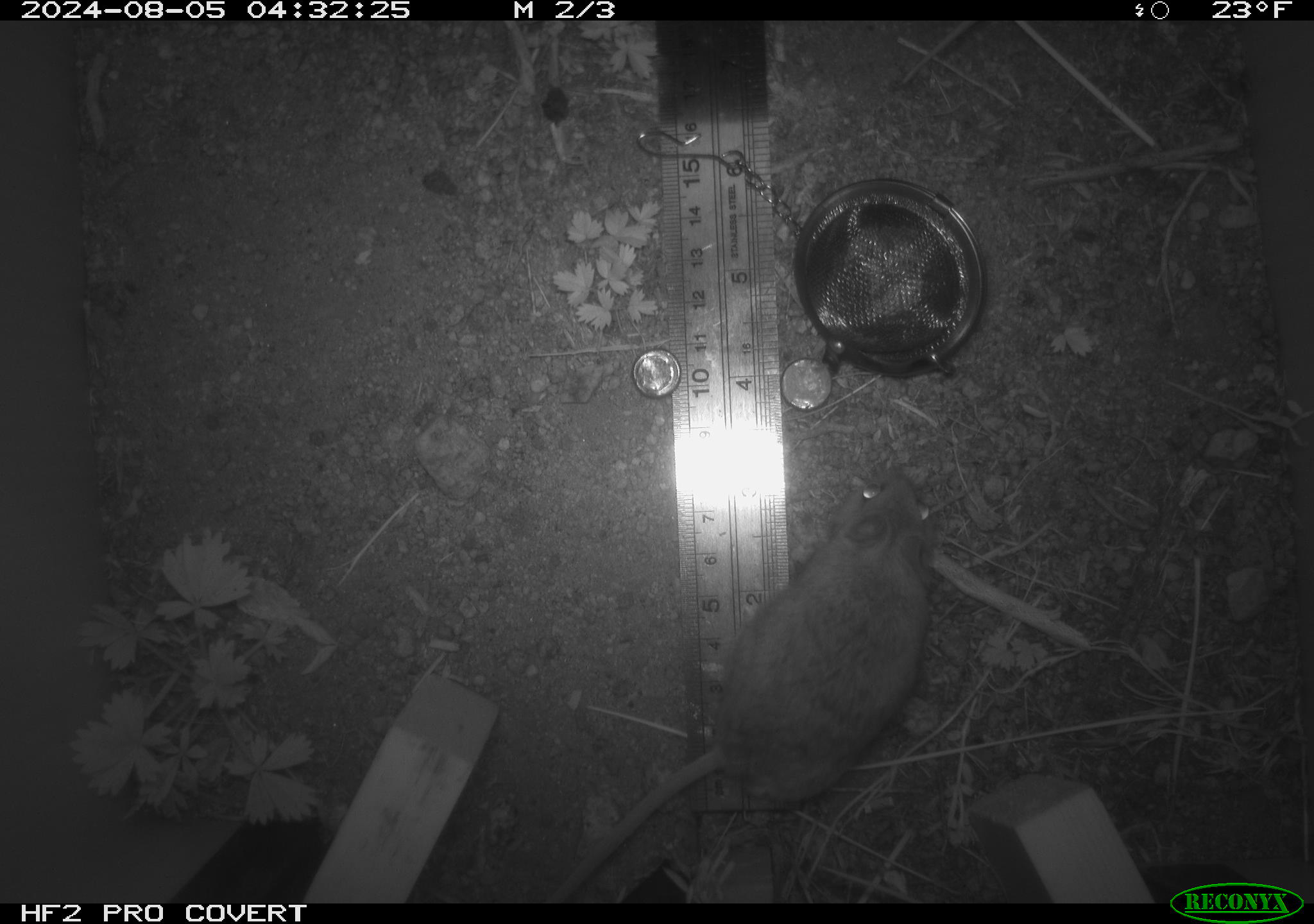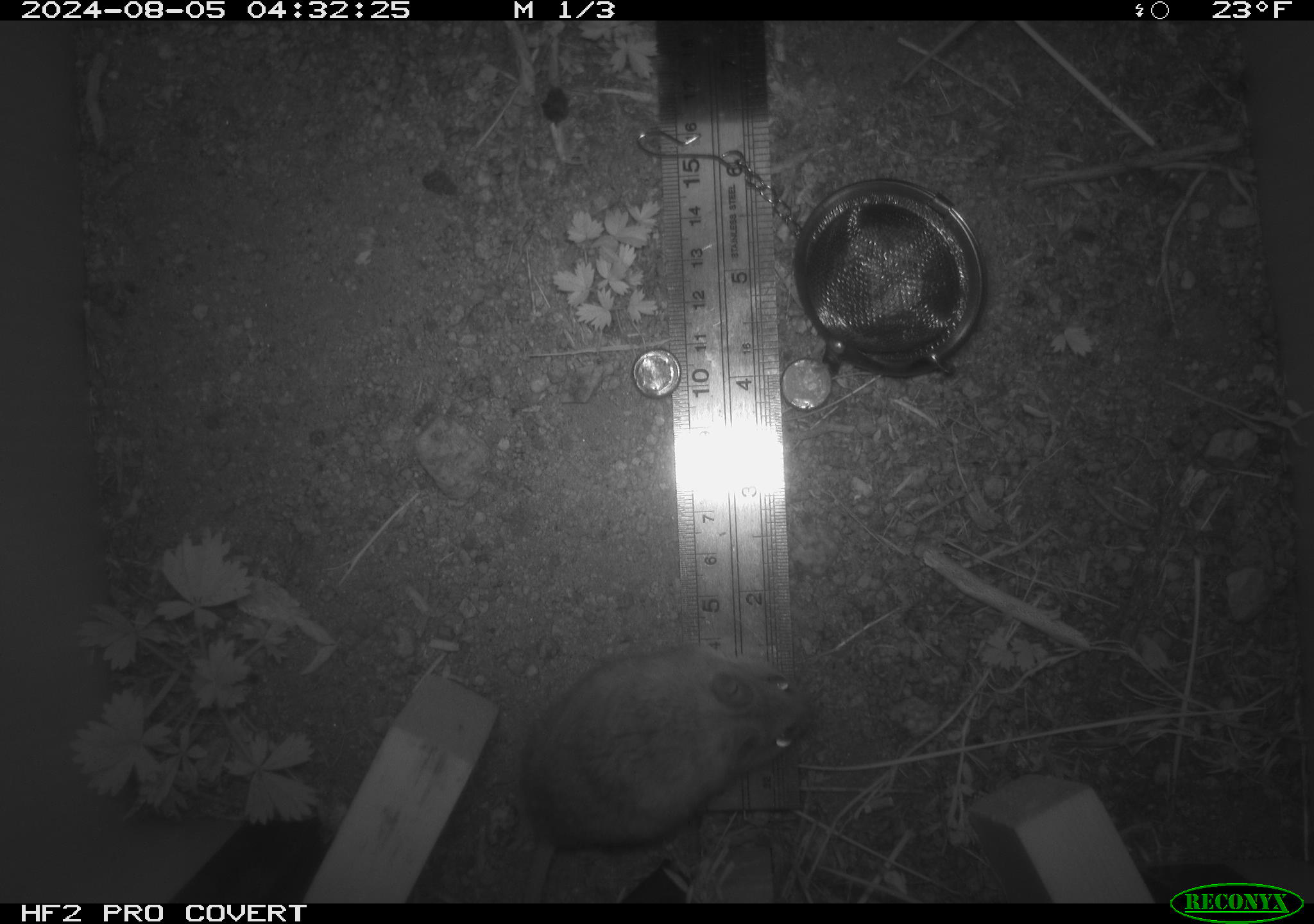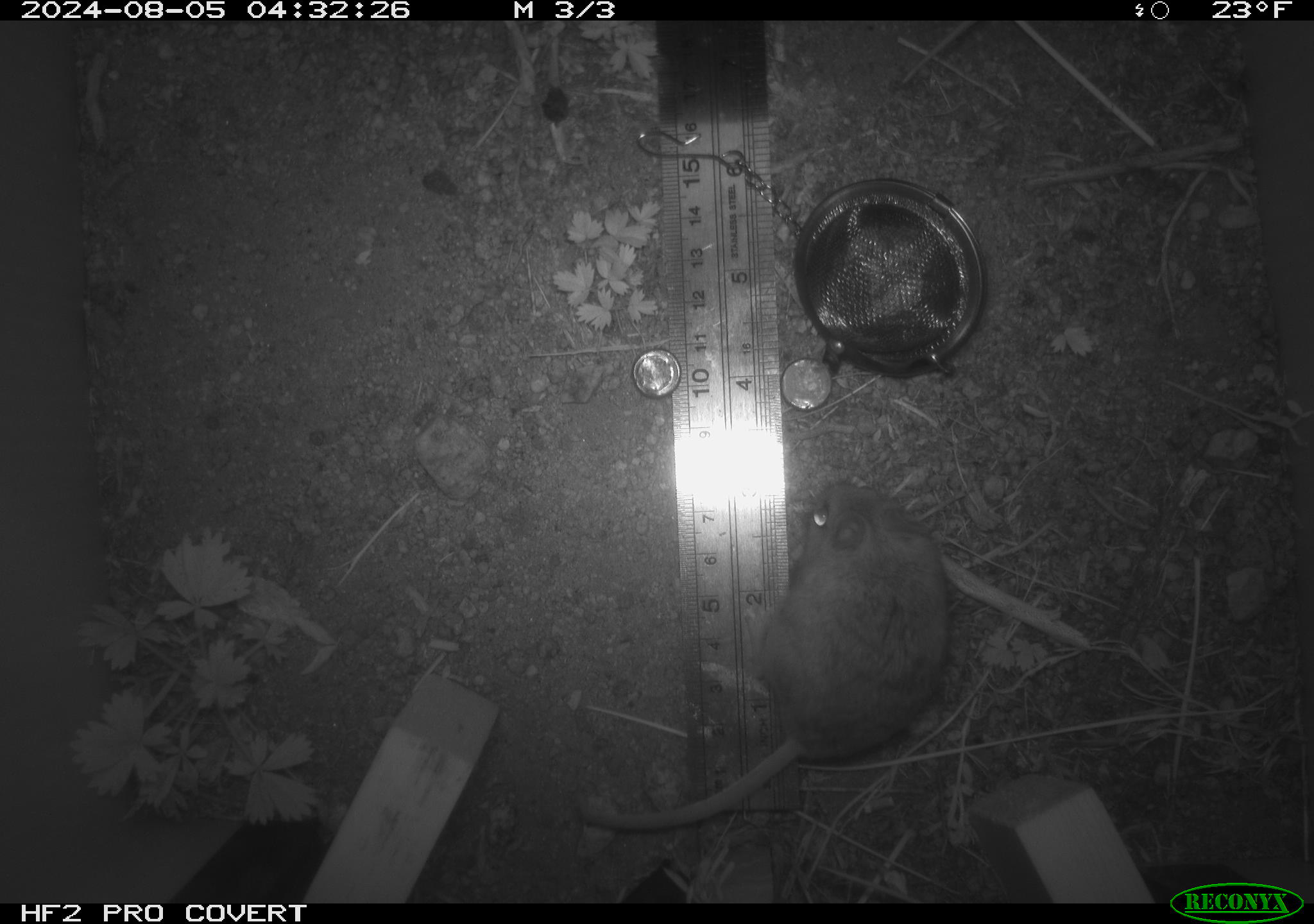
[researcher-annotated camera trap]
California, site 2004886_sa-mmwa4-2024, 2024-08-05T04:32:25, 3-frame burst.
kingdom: Animalia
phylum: Chordata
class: Mammalia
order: Rodentia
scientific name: Rodentia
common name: mouse species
Mouse species (Rodentia).